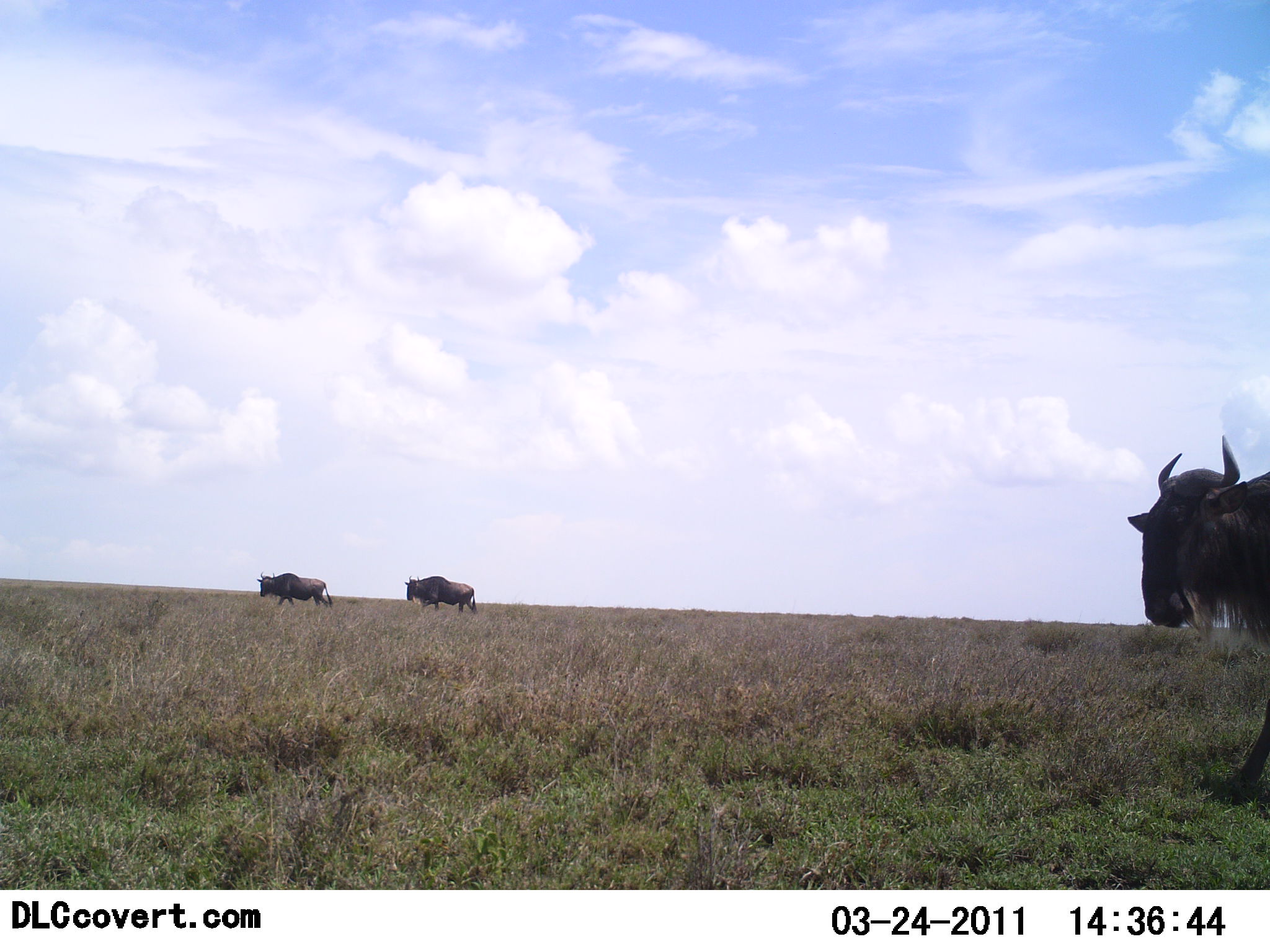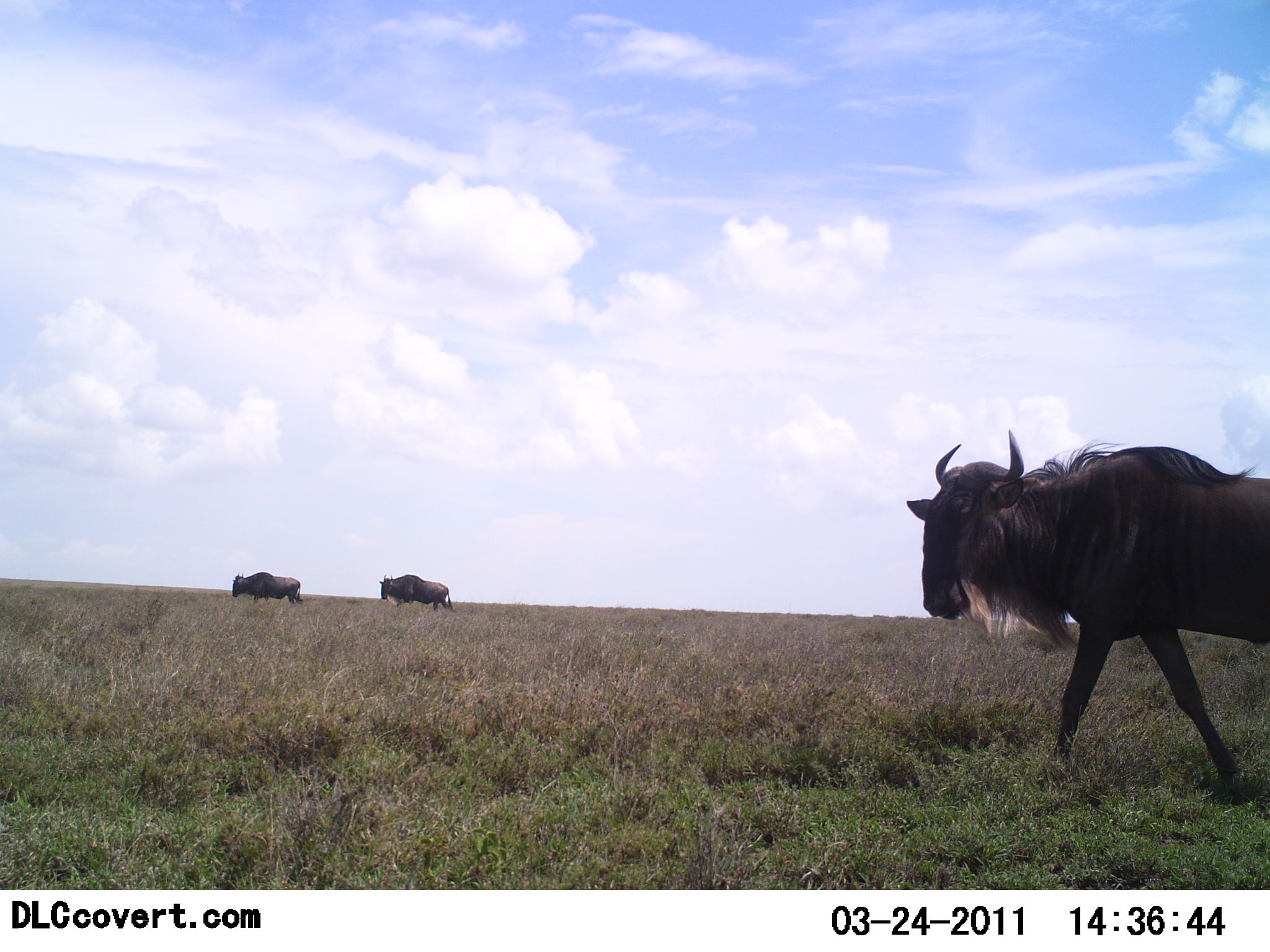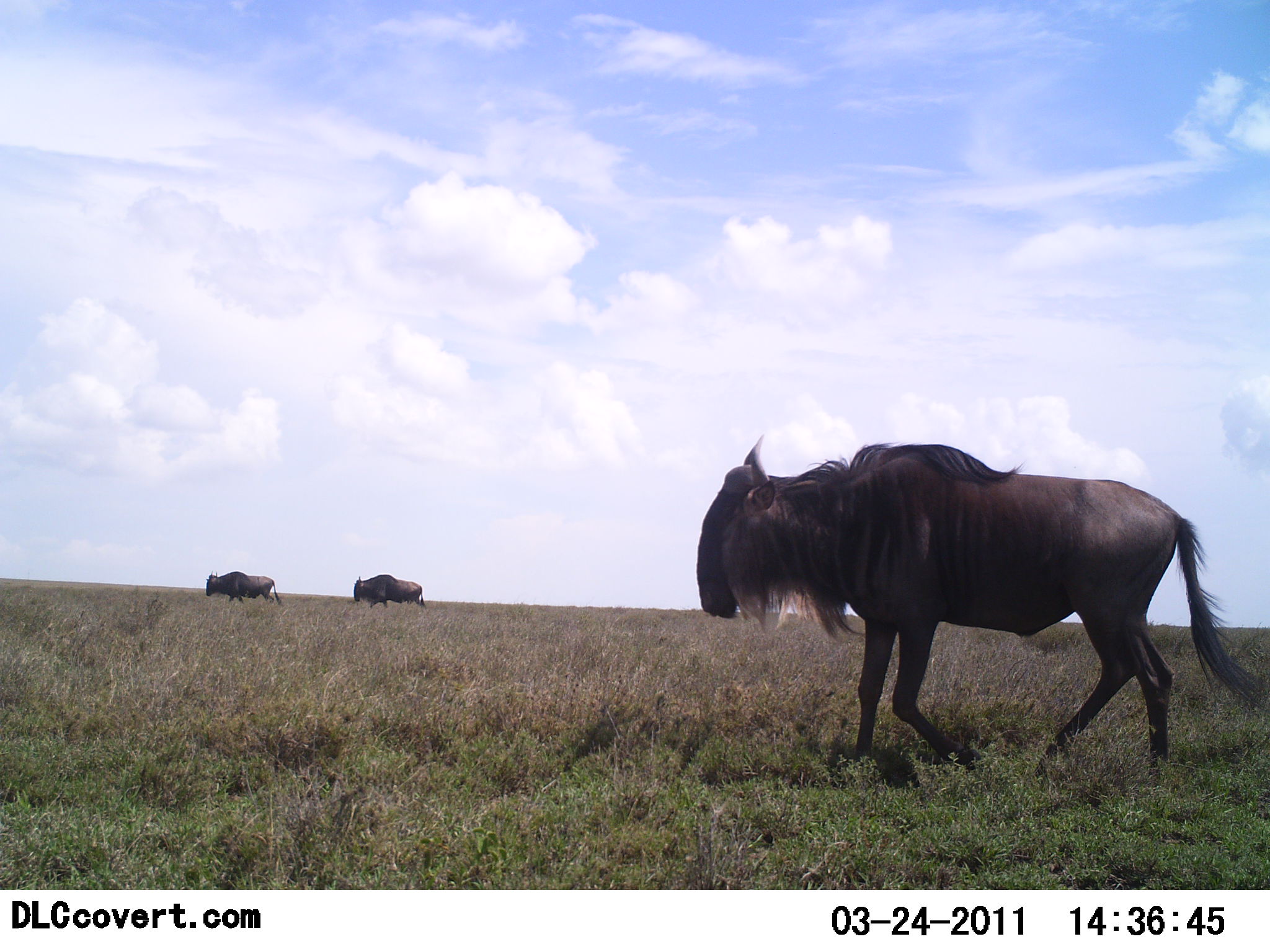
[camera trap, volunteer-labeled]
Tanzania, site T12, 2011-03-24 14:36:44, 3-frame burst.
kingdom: Animalia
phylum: Chordata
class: Mammalia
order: Artiodactyla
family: Bovidae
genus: Connochaetes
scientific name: Connochaetes taurinus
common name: blue wildebeest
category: wildebeest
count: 3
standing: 0%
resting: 0%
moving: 100%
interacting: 0%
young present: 0%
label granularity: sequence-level